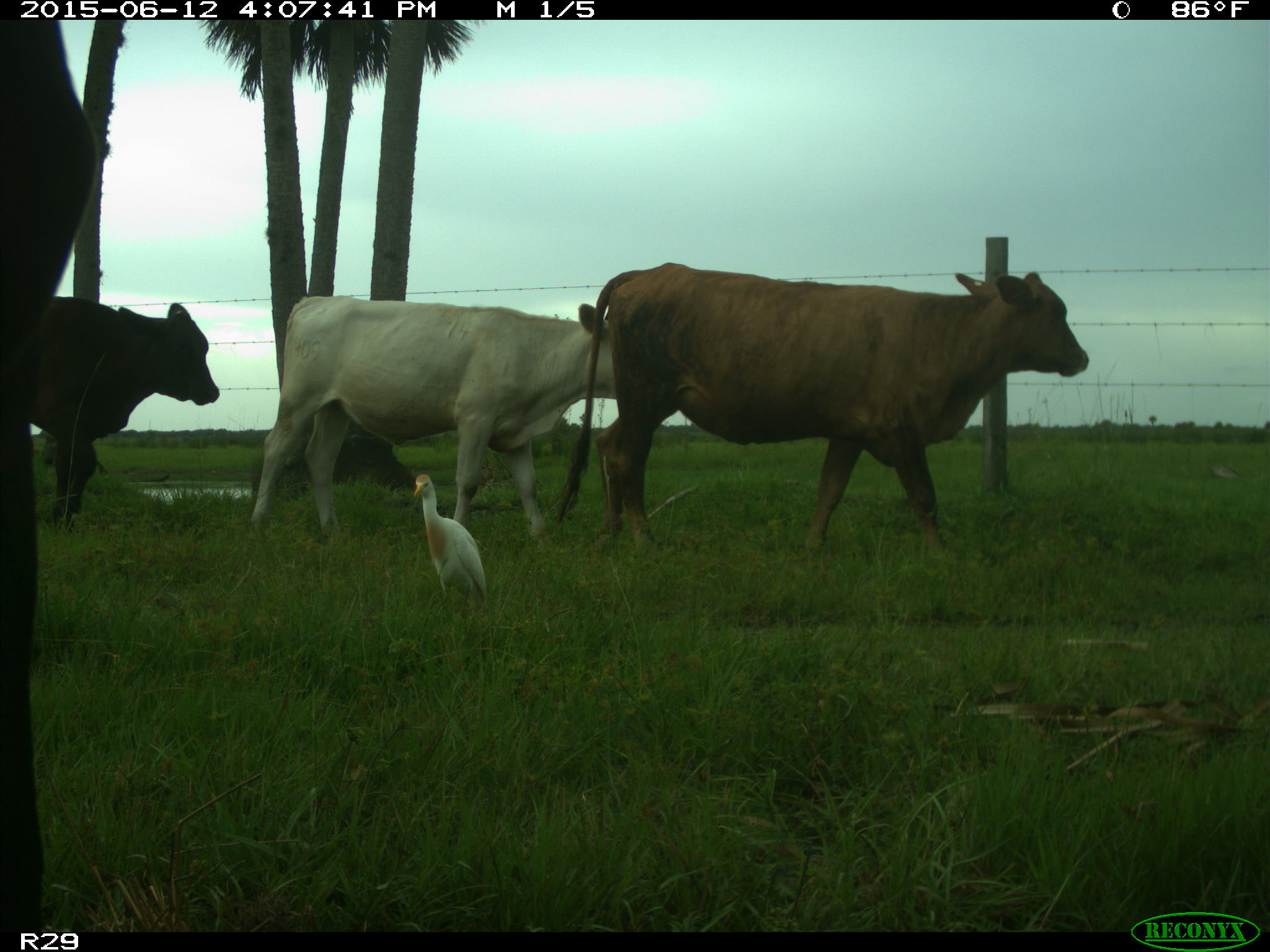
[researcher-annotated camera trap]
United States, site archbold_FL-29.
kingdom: Animalia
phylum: Chordata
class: Mammalia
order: Artiodactyla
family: Bovidae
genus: Bos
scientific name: Bos taurus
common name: domestic cow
Bos taurus (domestic cow).